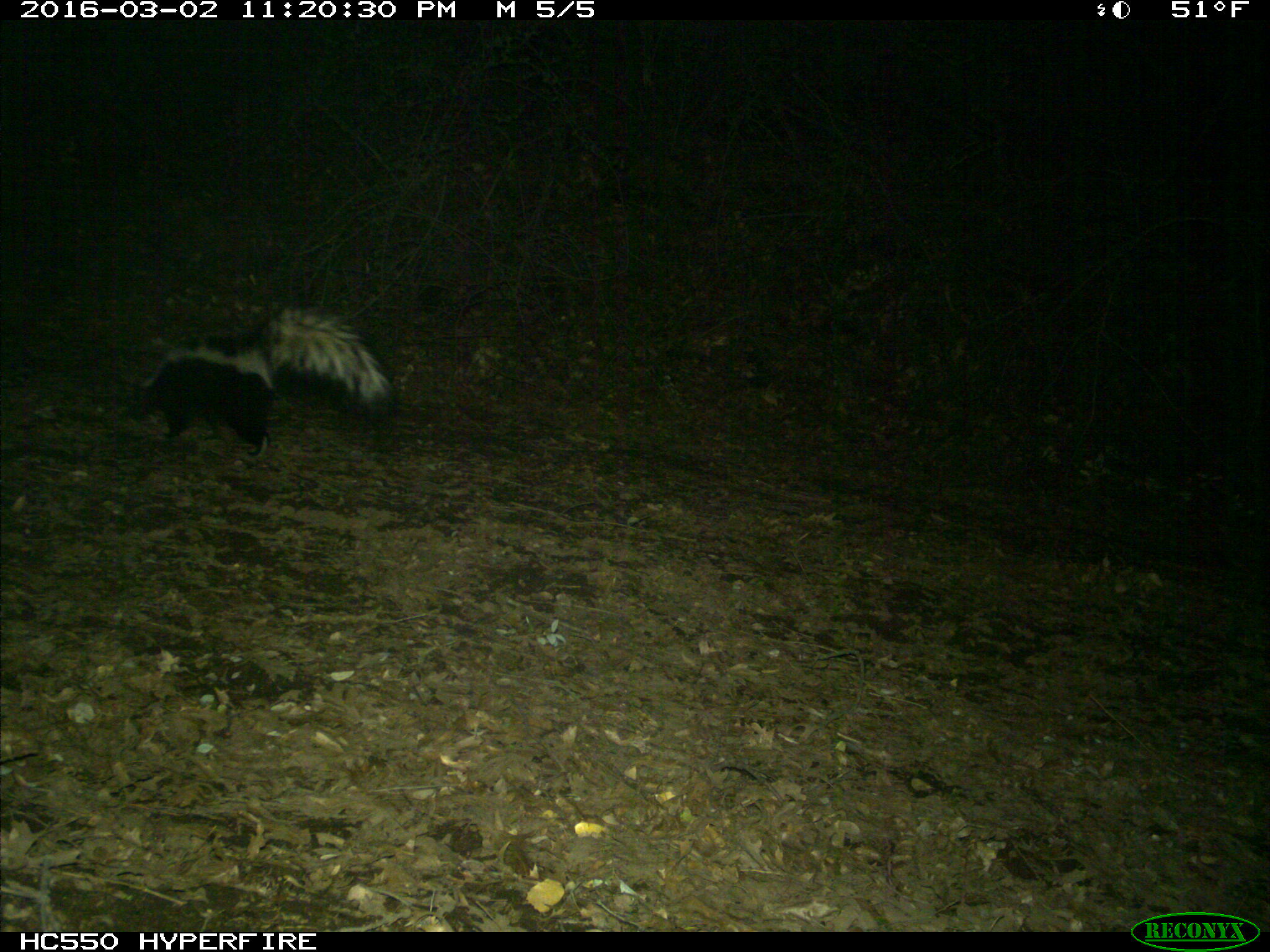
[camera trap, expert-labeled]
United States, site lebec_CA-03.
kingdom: Animalia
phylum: Chordata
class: Mammalia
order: Carnivora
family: Mephitidae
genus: Mephitis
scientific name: Mephitis mephitis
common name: striped skunk